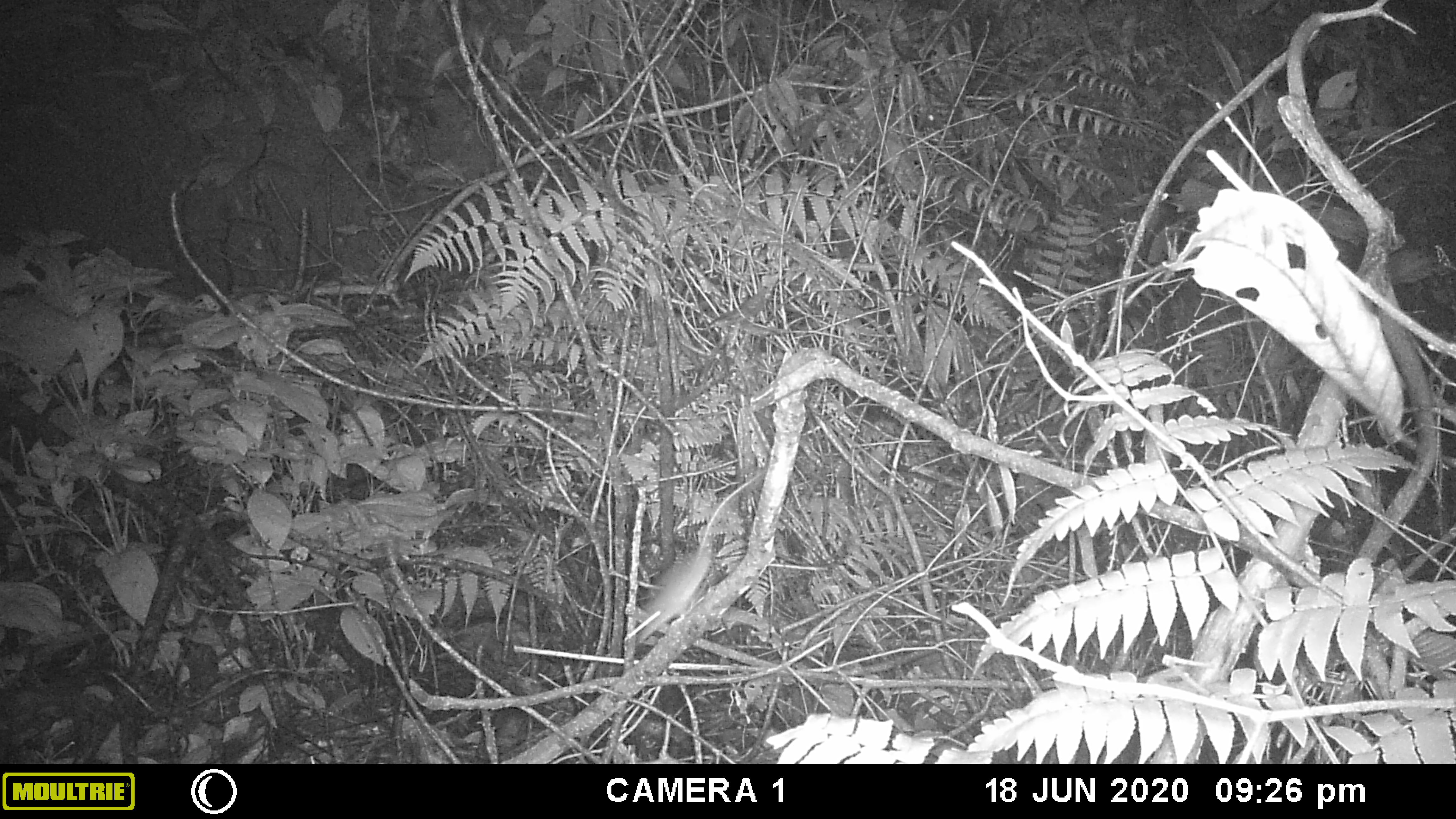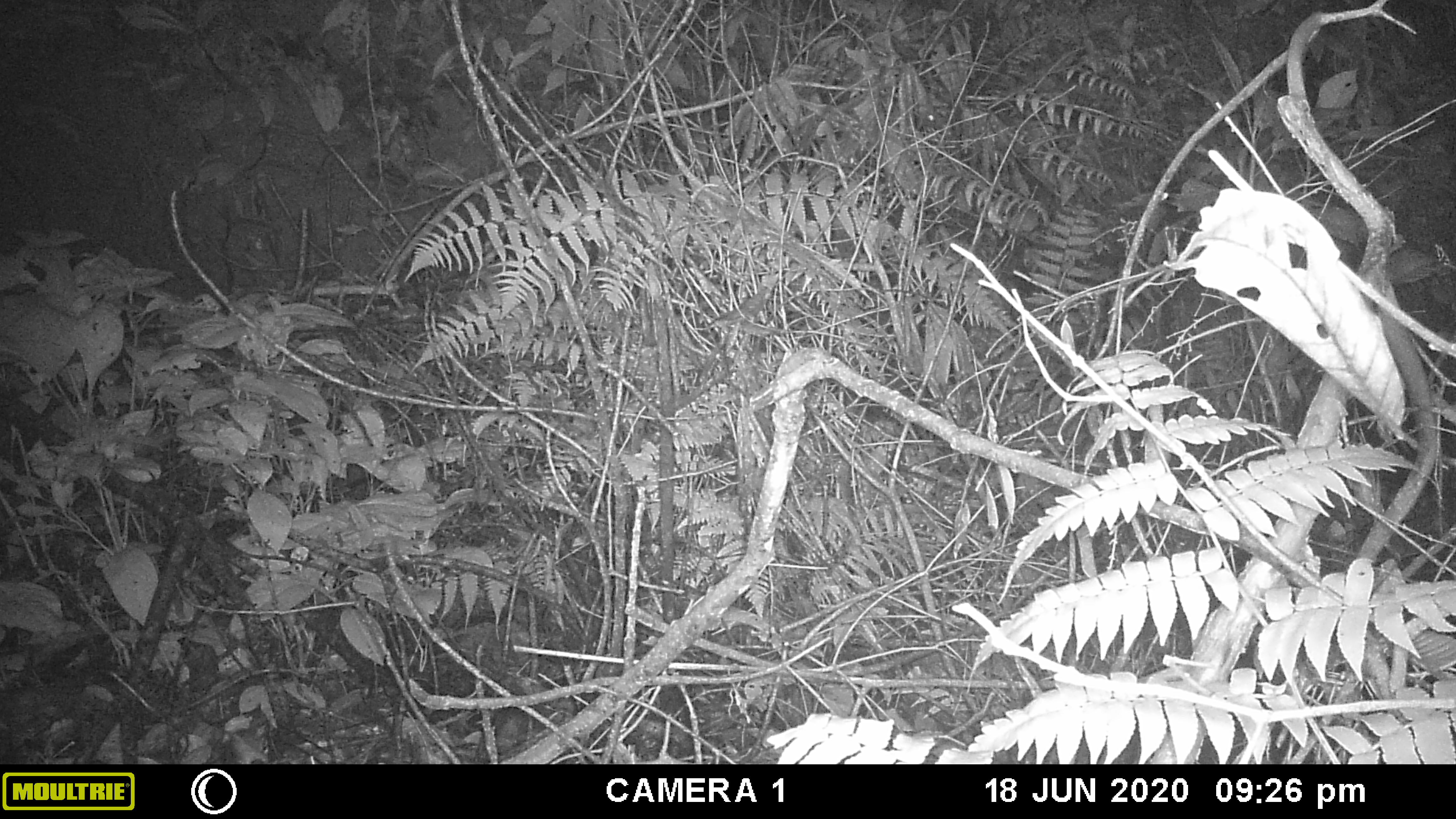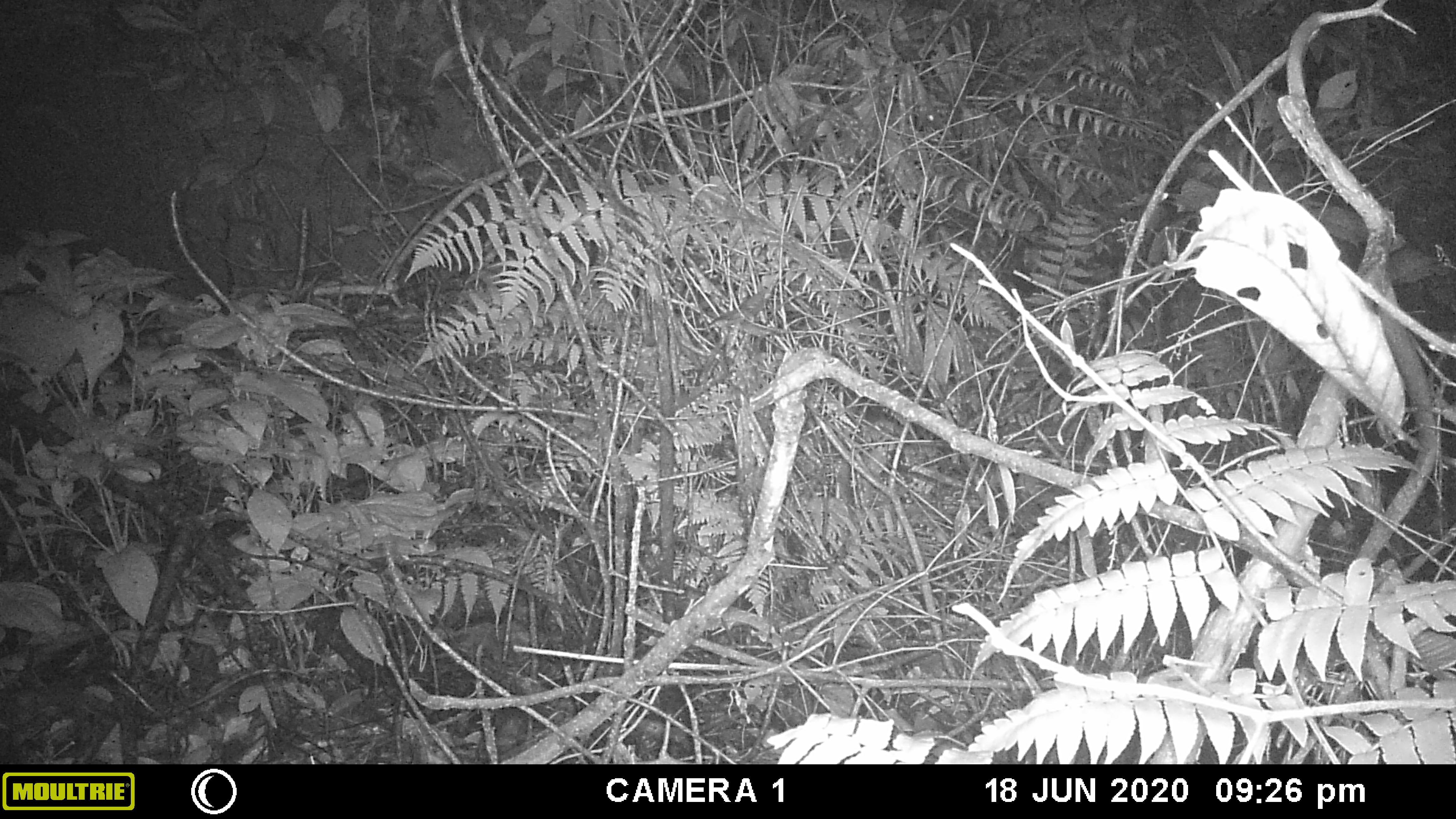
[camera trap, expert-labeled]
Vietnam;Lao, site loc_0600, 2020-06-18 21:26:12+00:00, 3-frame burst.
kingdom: Animalia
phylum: Chordata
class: Mammalia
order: Rodentia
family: Muridae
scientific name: Muridae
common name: old-world mice and rats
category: unidentified murid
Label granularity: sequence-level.